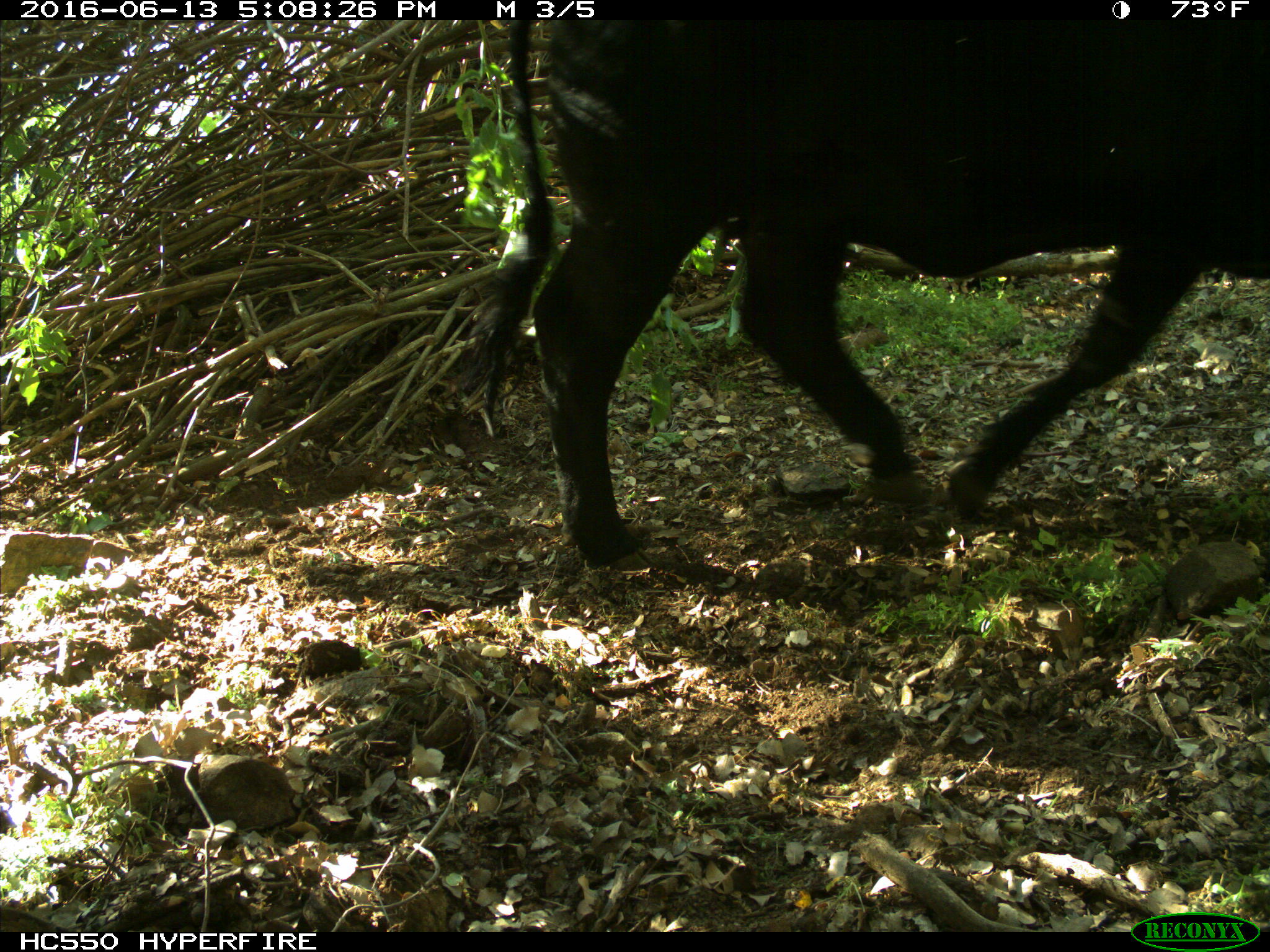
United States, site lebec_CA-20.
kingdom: Animalia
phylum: Chordata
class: Mammalia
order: Artiodactyla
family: Bovidae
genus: Bos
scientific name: Bos taurus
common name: domestic cow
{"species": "Bos taurus (domestic cow)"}